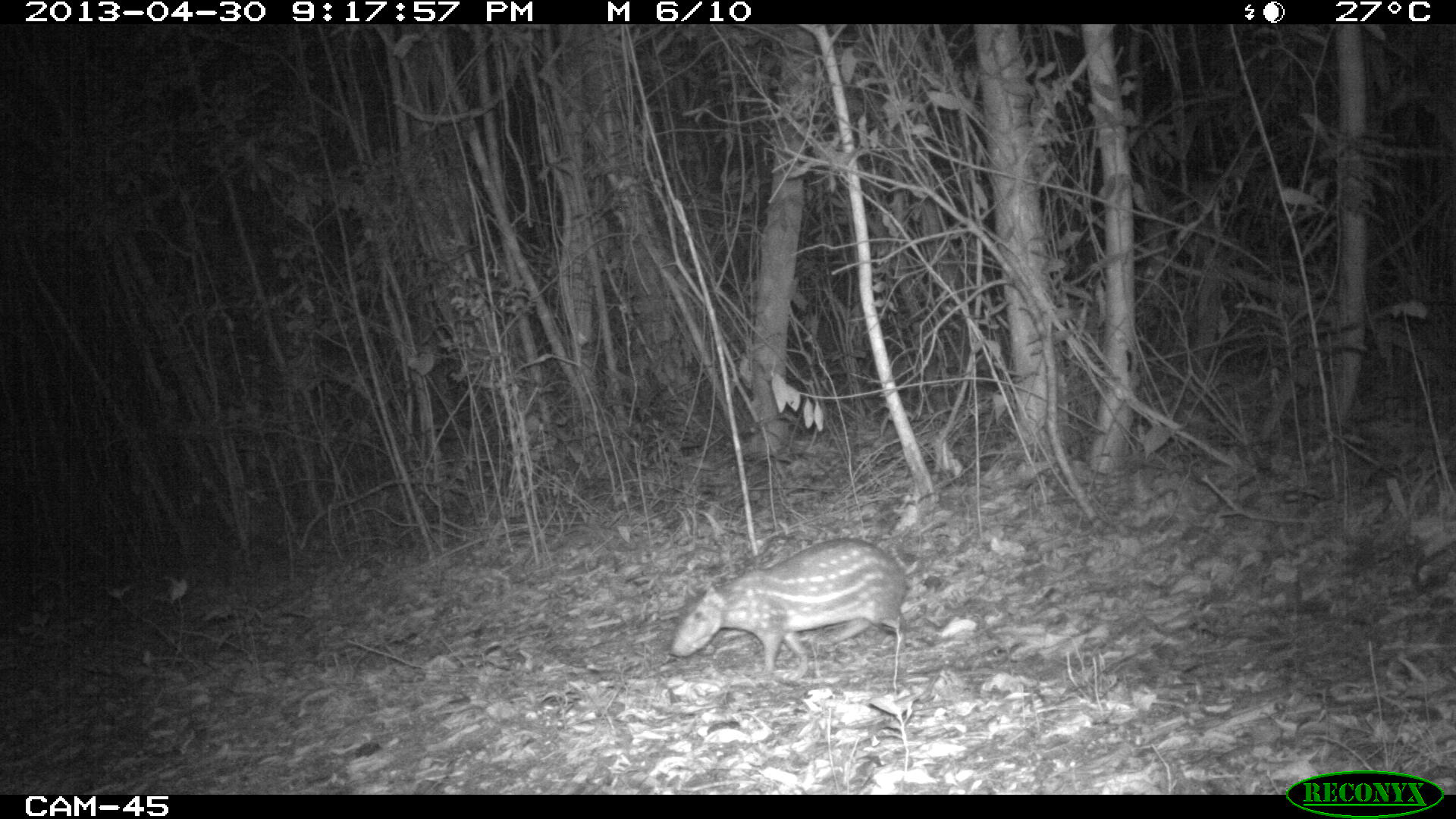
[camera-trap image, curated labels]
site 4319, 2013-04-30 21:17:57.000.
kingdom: Animalia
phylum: Chordata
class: Mammalia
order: Rodentia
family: Cuniculidae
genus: Cuniculus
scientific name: Cuniculus paca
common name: lowland paca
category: agouti paca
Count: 1.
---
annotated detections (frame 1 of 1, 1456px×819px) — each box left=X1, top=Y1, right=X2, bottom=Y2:
agouti paca: left=667, top=536, right=908, bottom=672